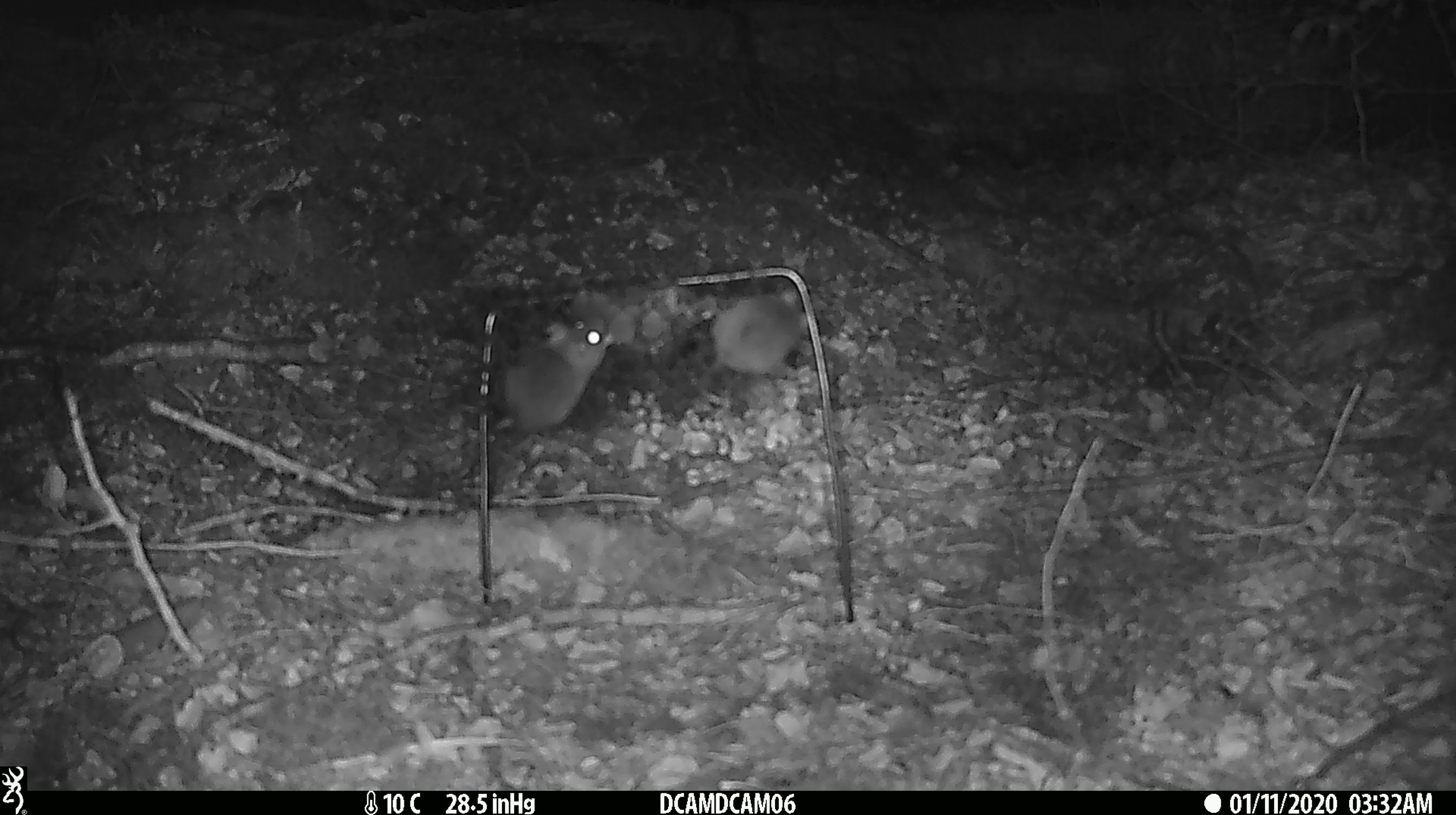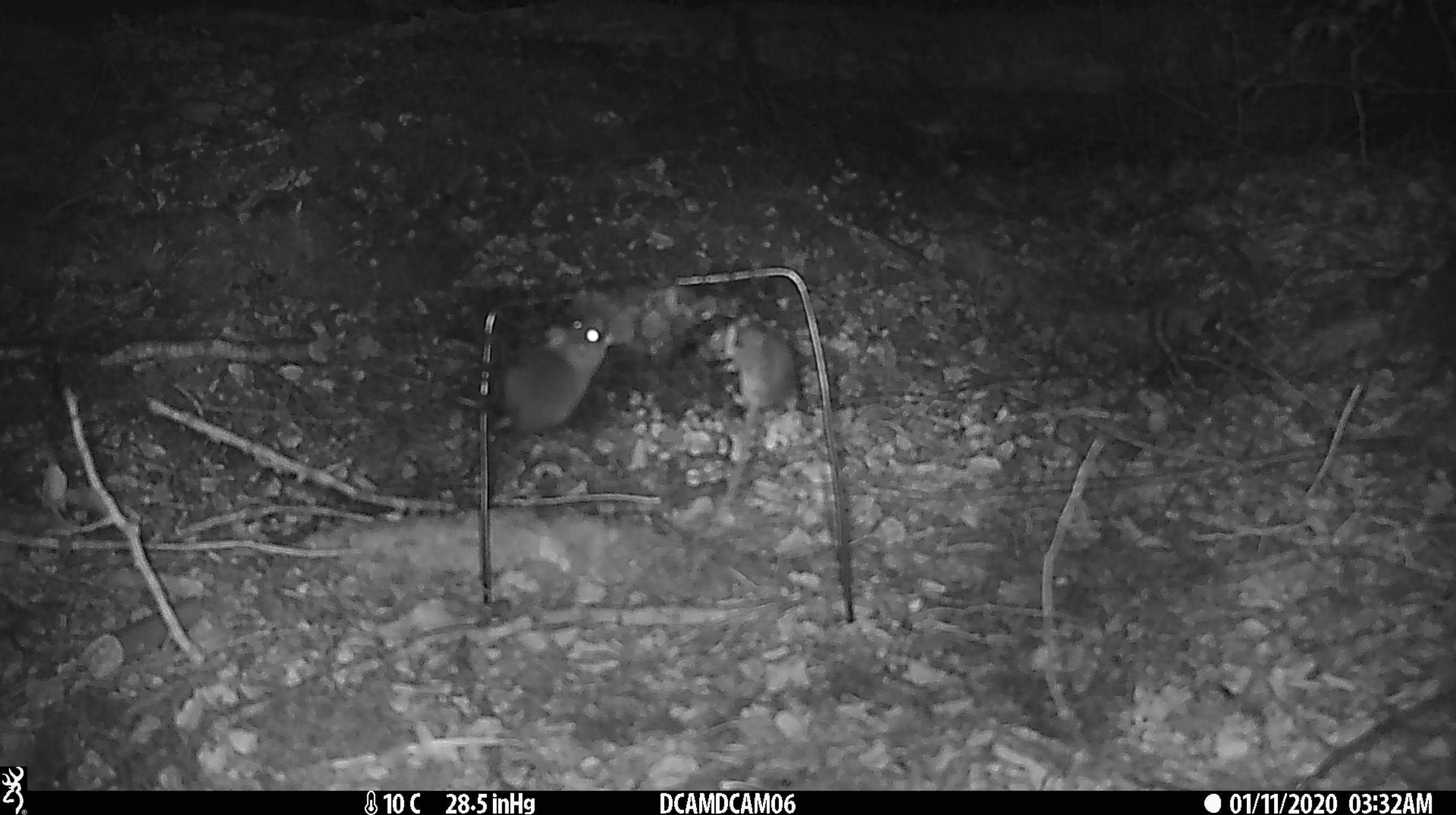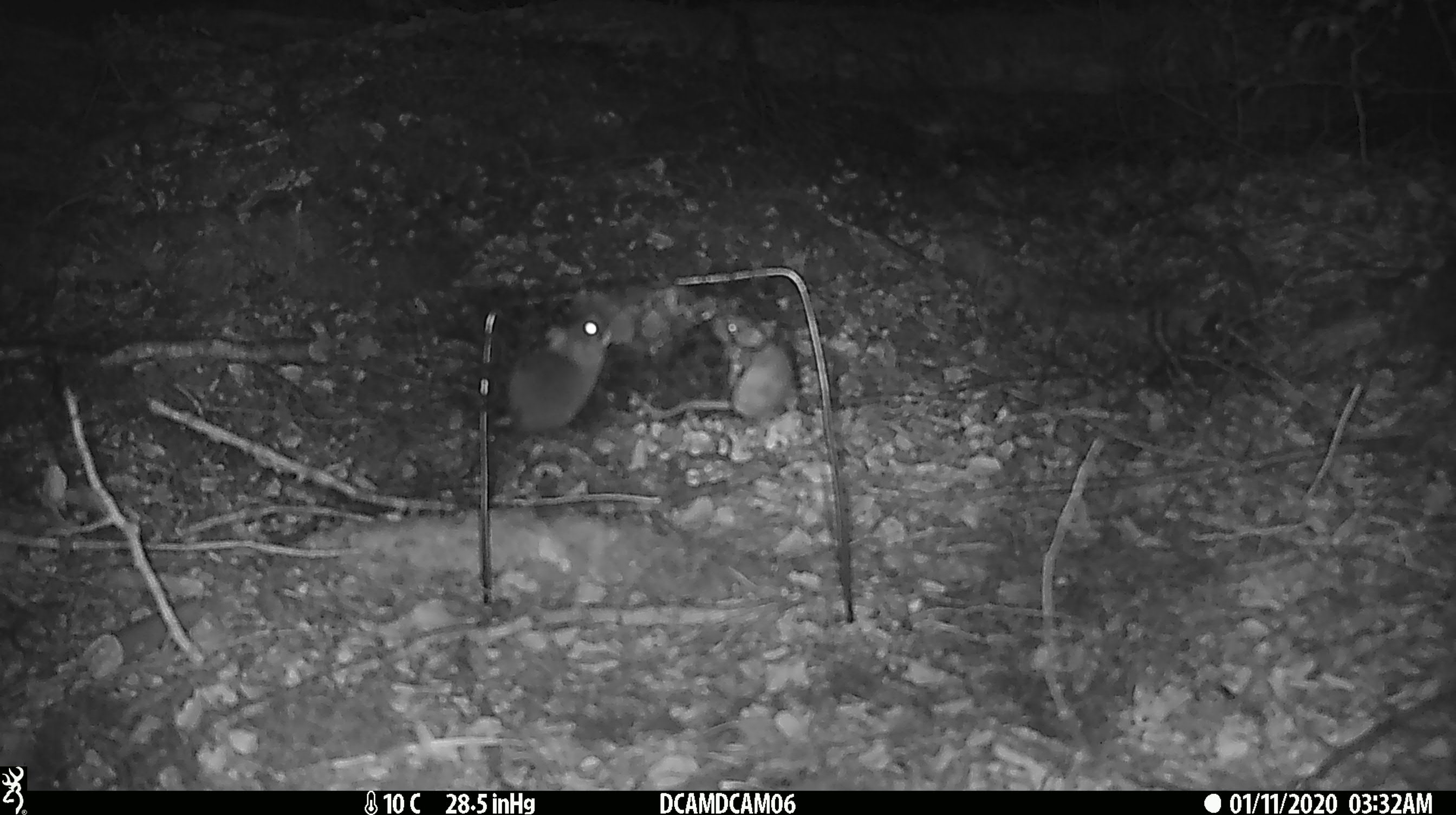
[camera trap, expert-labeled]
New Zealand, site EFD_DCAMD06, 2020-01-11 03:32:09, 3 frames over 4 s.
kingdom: Animalia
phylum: Chordata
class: Mammalia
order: Rodentia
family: Muridae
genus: Mus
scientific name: Mus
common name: mouse